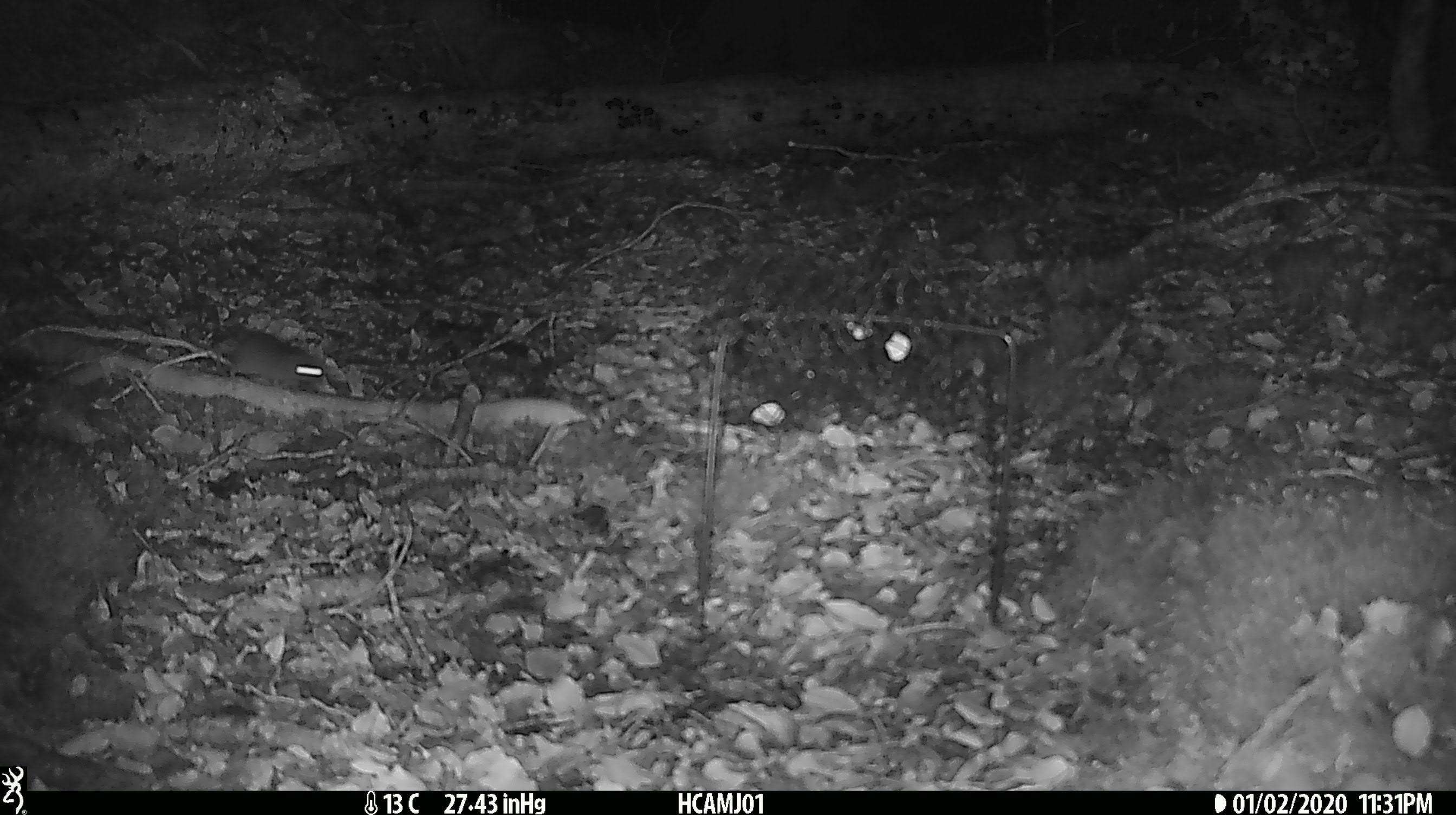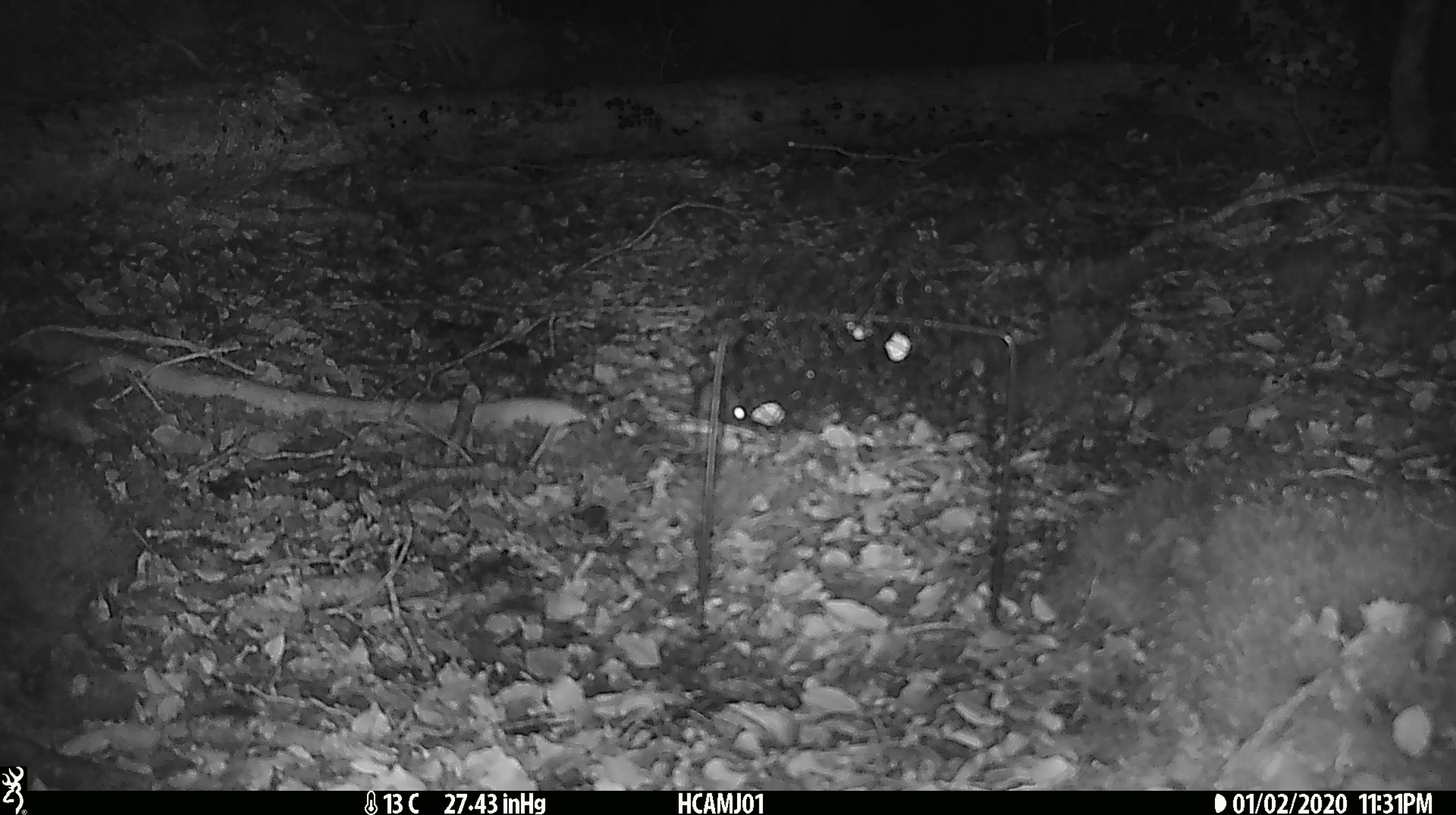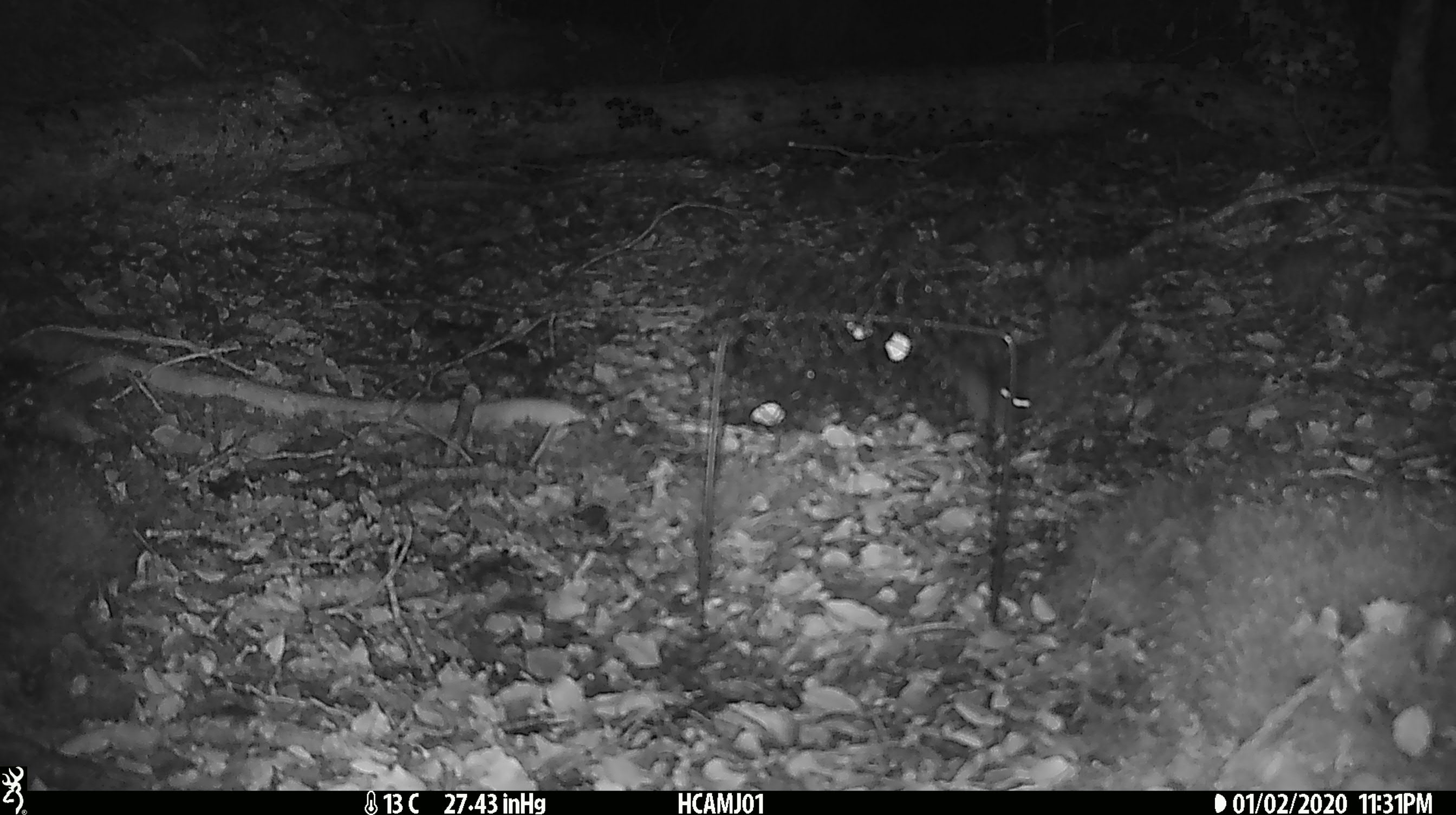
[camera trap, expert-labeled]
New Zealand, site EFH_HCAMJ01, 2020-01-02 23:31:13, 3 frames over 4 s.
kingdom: Animalia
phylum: Chordata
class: Mammalia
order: Rodentia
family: Muridae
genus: Mus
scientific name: Mus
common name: mouse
Mouse (Mus).